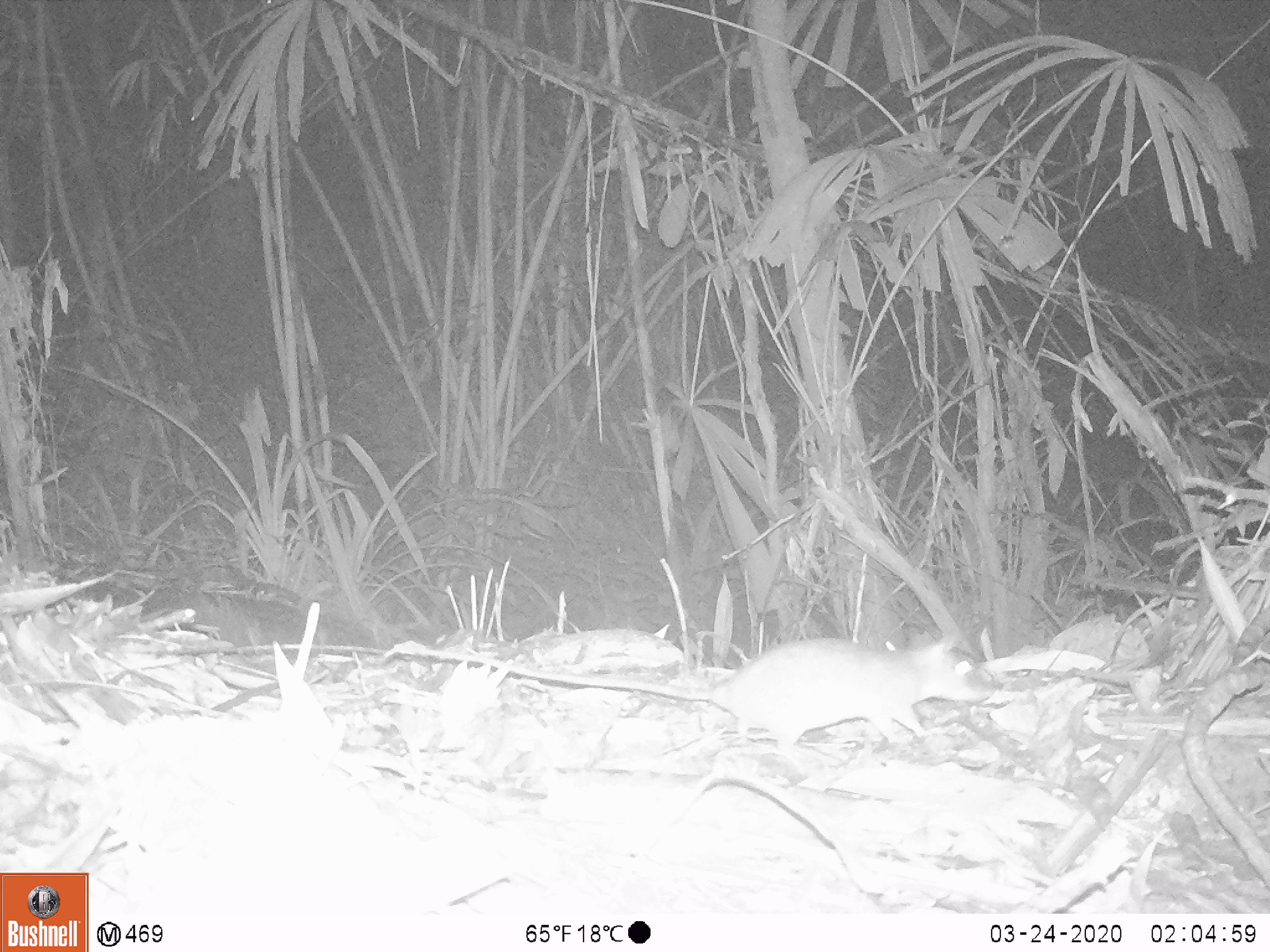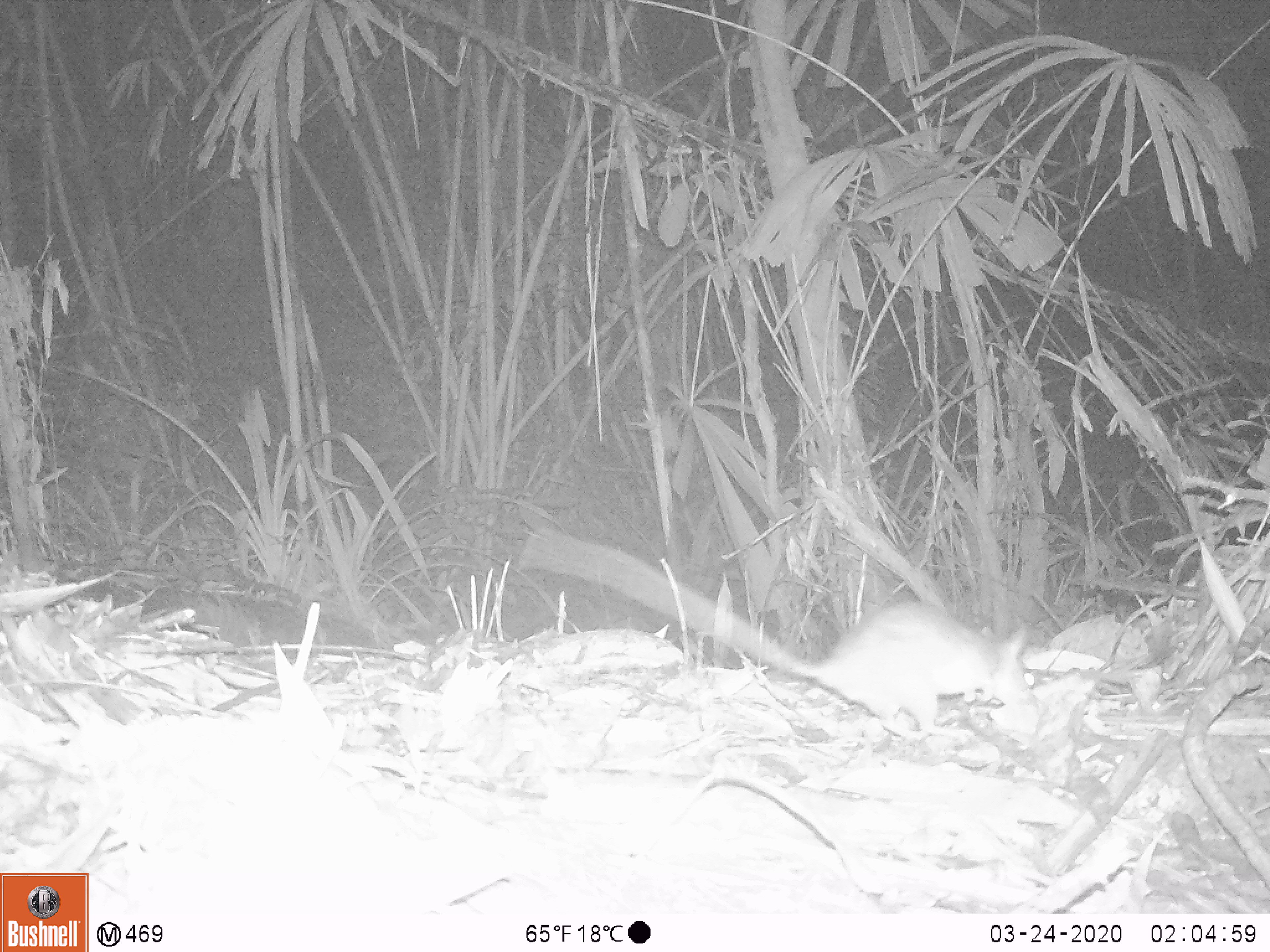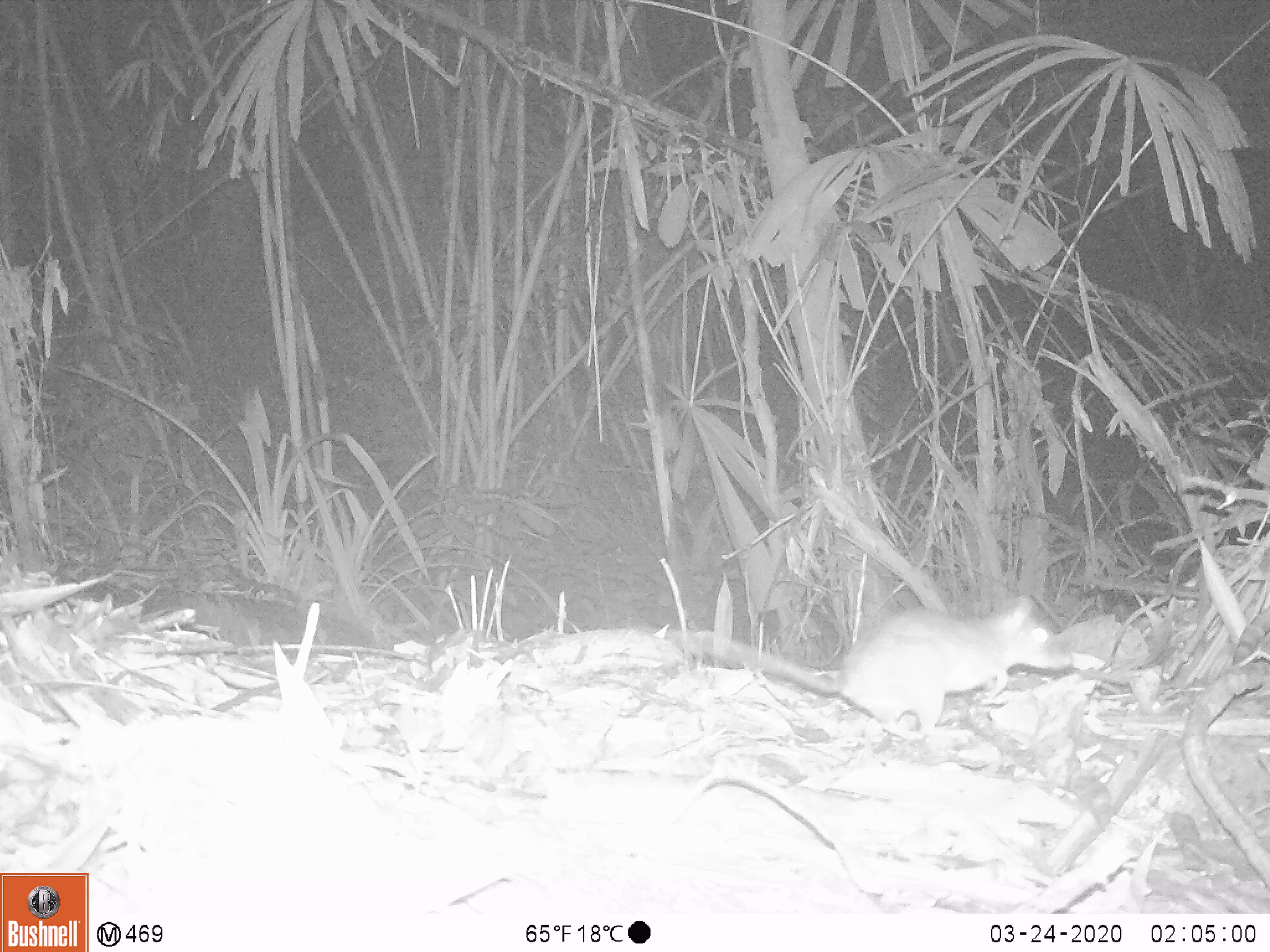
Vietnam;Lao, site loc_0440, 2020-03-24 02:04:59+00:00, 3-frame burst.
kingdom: Animalia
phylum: Chordata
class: Mammalia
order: Rodentia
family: Muridae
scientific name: Muridae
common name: old-world mice and rats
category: unidentified murid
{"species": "unidentified murid (old-world mice and rats) (Muridae)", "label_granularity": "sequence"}